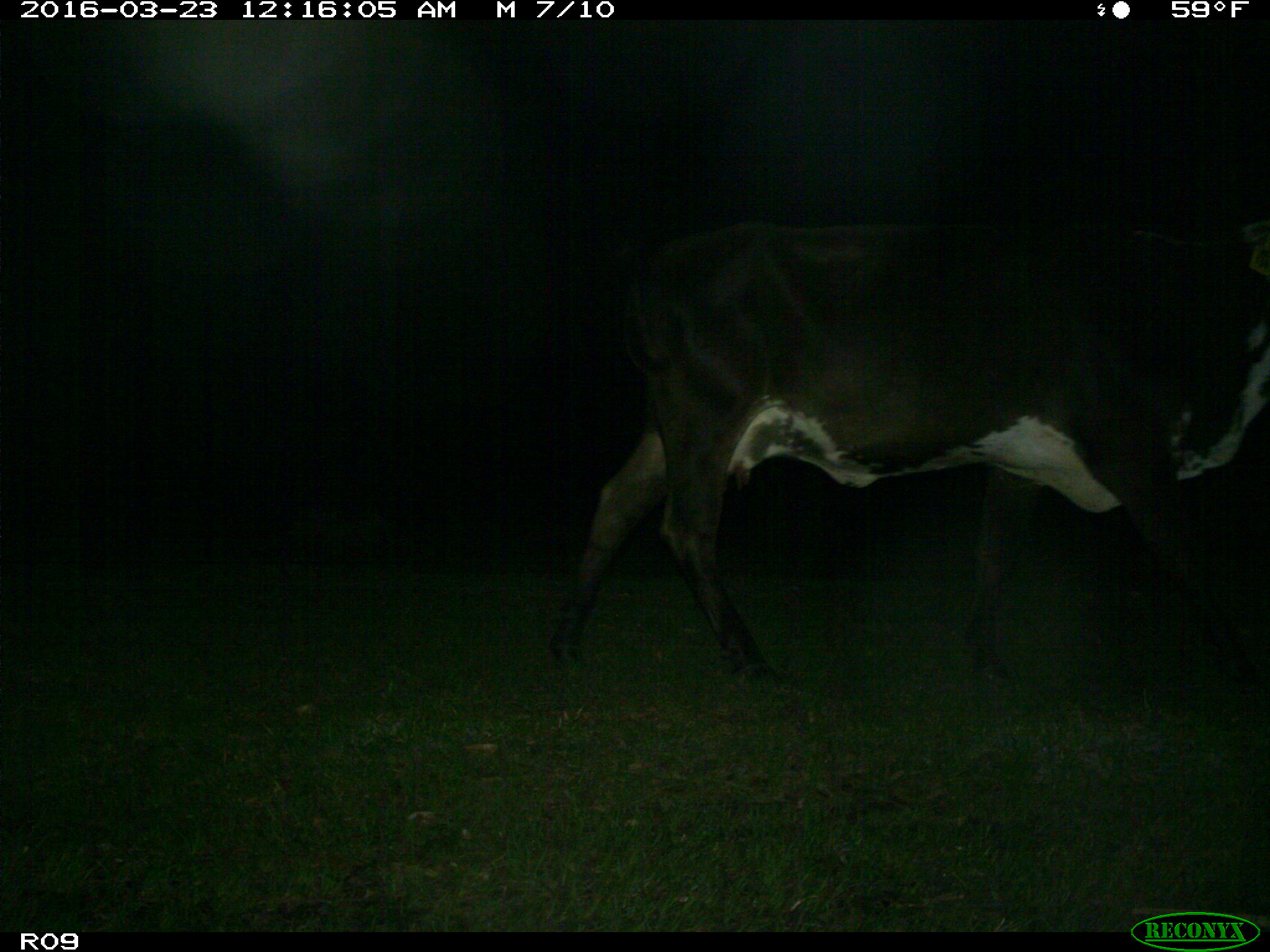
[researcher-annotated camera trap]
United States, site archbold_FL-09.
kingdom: Animalia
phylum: Chordata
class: Mammalia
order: Artiodactyla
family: Bovidae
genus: Bos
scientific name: Bos taurus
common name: domestic cow